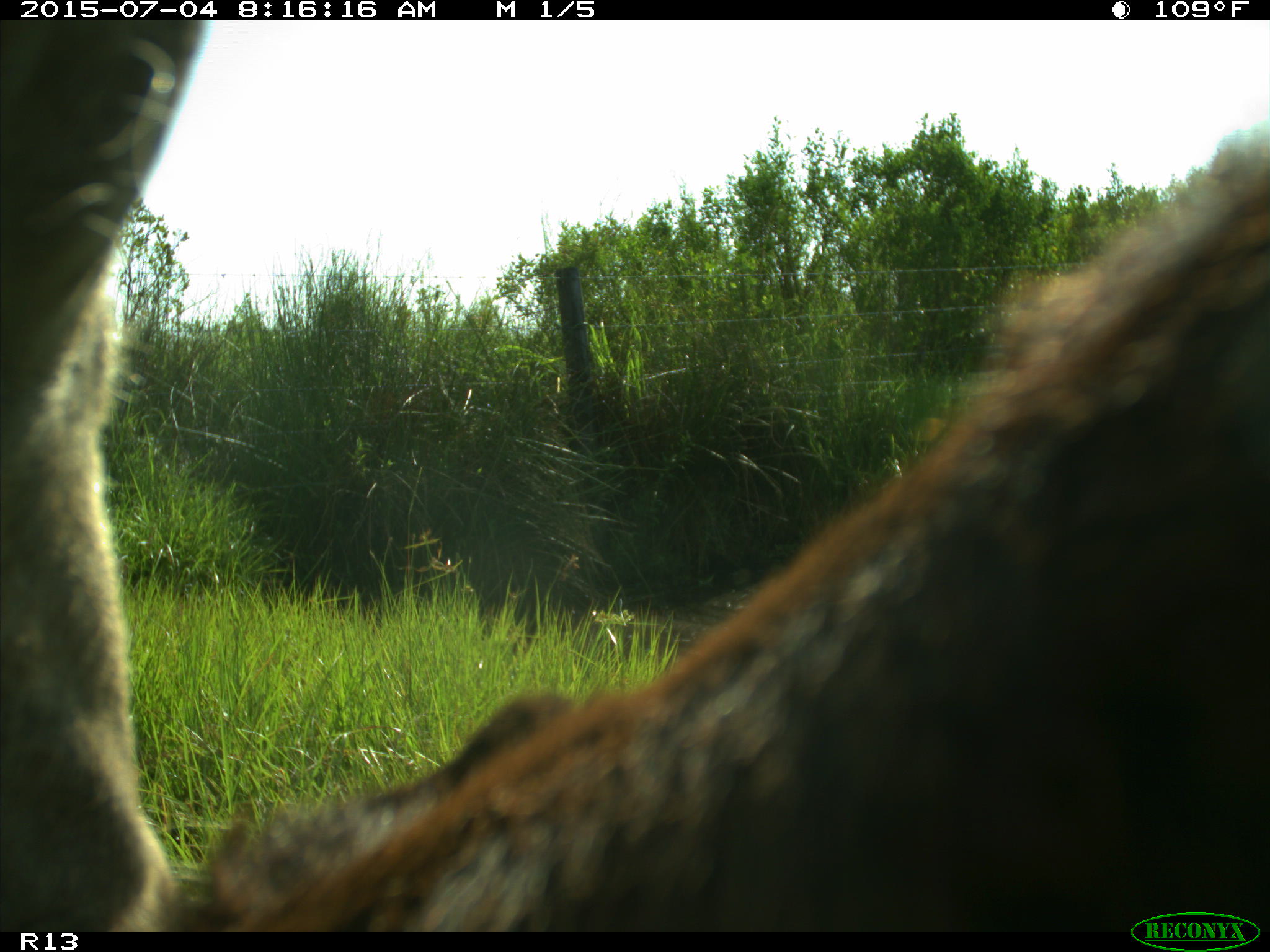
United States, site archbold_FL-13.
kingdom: Animalia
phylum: Chordata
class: Mammalia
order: Artiodactyla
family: Bovidae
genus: Bos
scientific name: Bos taurus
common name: domestic cow